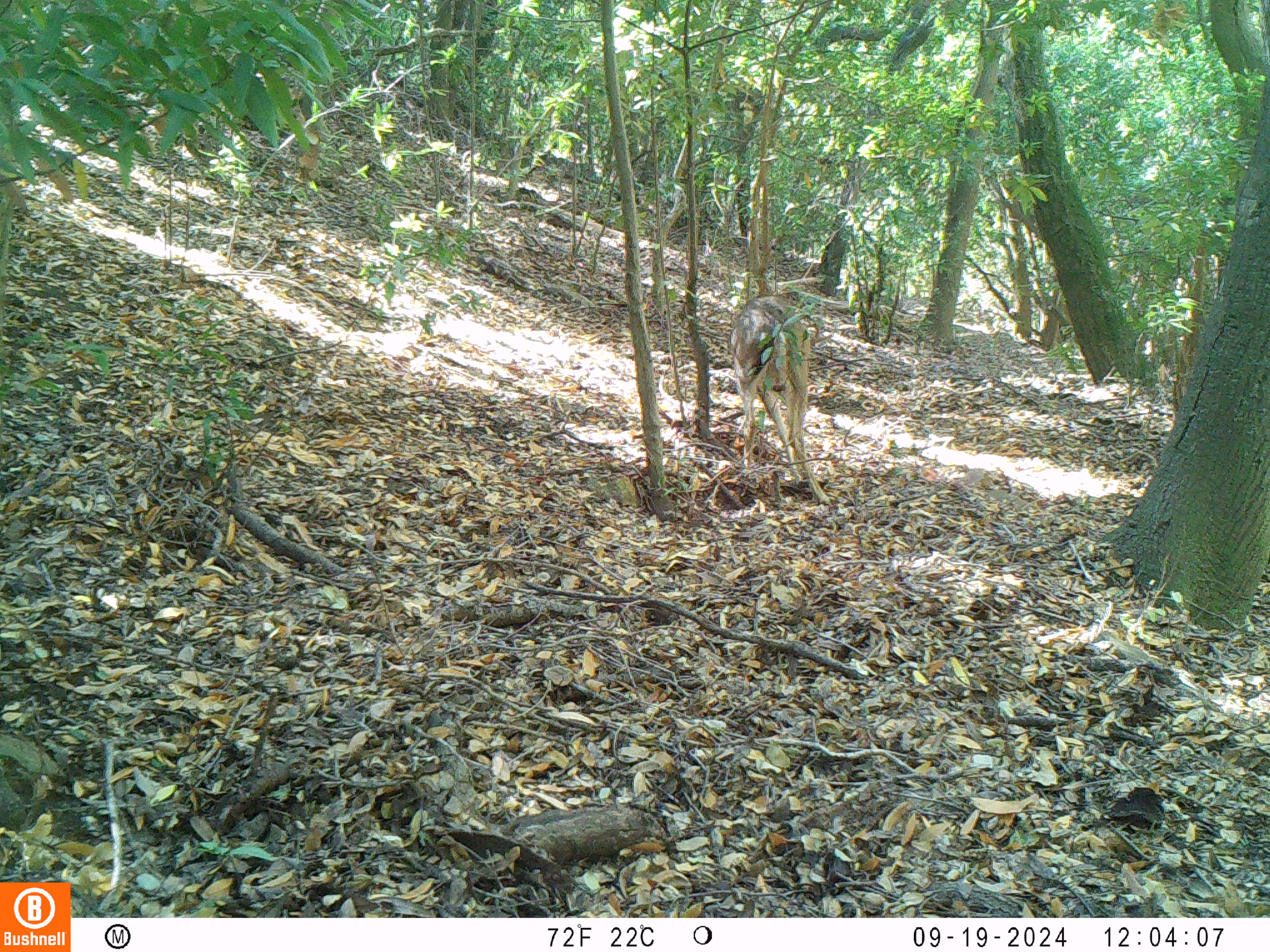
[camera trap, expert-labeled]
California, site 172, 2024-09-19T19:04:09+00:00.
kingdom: Animalia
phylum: Chordata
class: Mammalia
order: Artiodactyla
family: Cervidae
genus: Odocoileus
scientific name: Odocoileus hemionus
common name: mule deer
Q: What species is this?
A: Mule deer (Odocoileus hemionus).